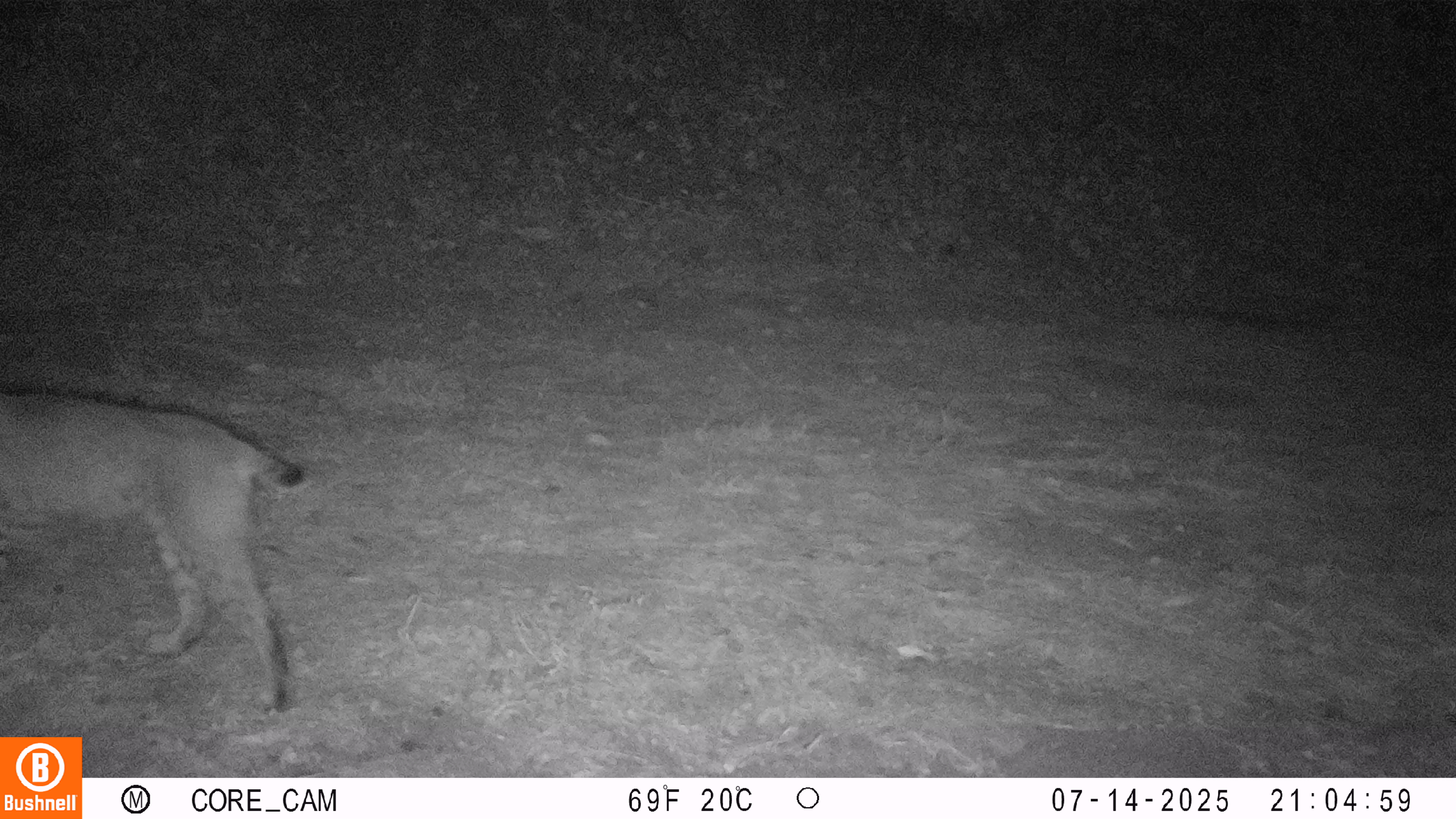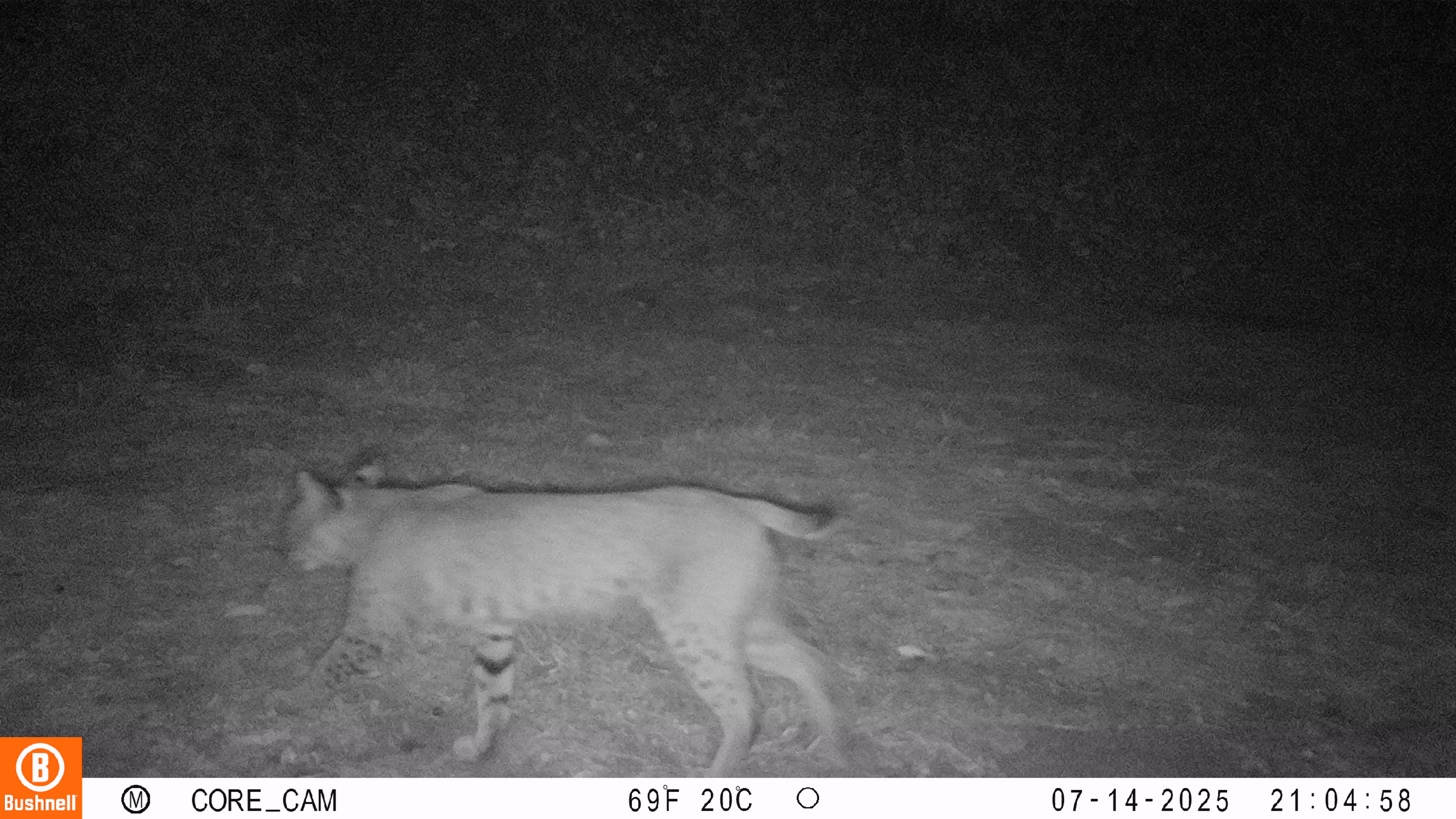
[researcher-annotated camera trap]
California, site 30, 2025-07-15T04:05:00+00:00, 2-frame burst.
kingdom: Animalia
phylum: Chordata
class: Mammalia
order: Carnivora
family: Felidae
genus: Lynx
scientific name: Lynx rufus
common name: bobcat